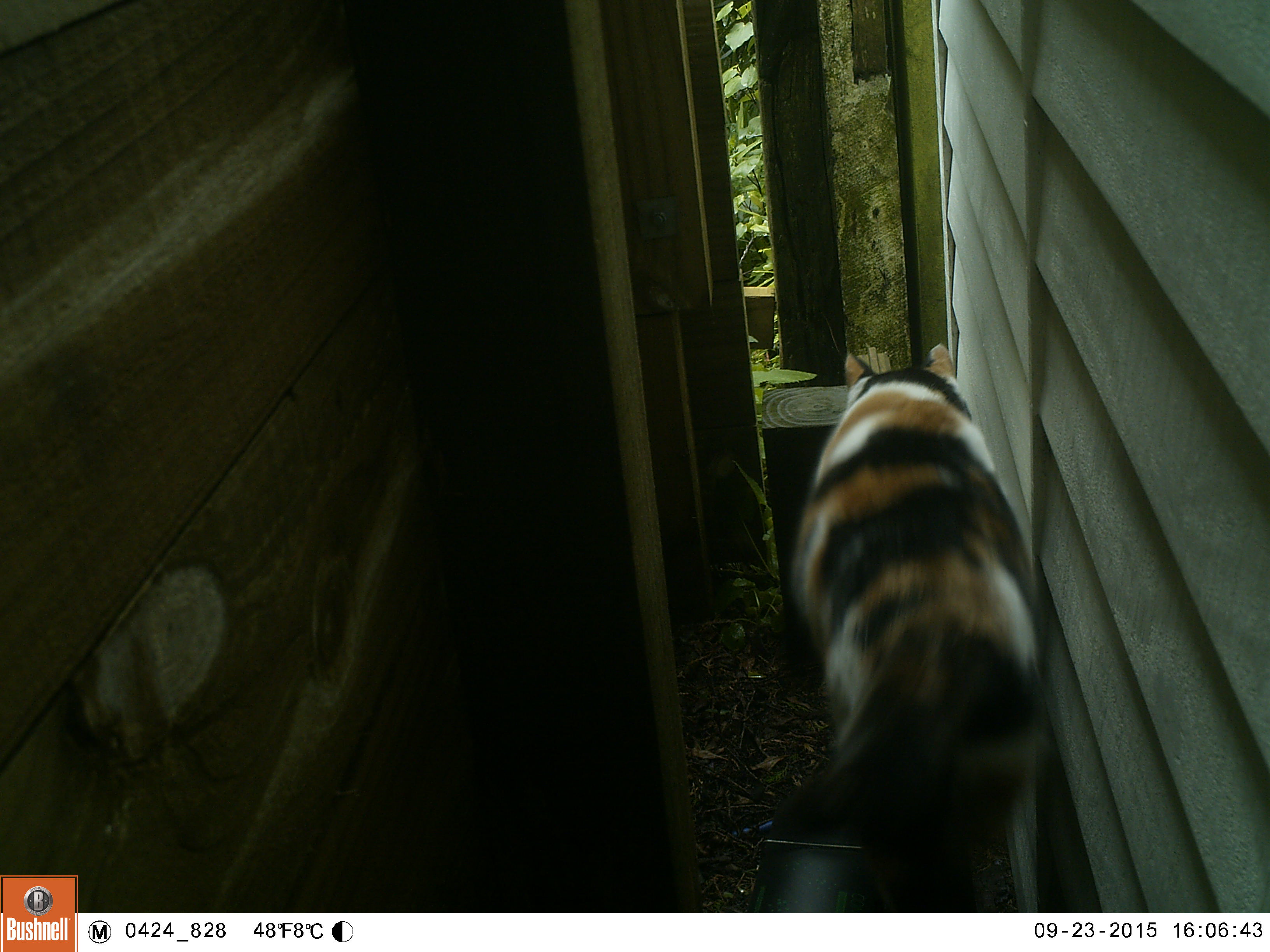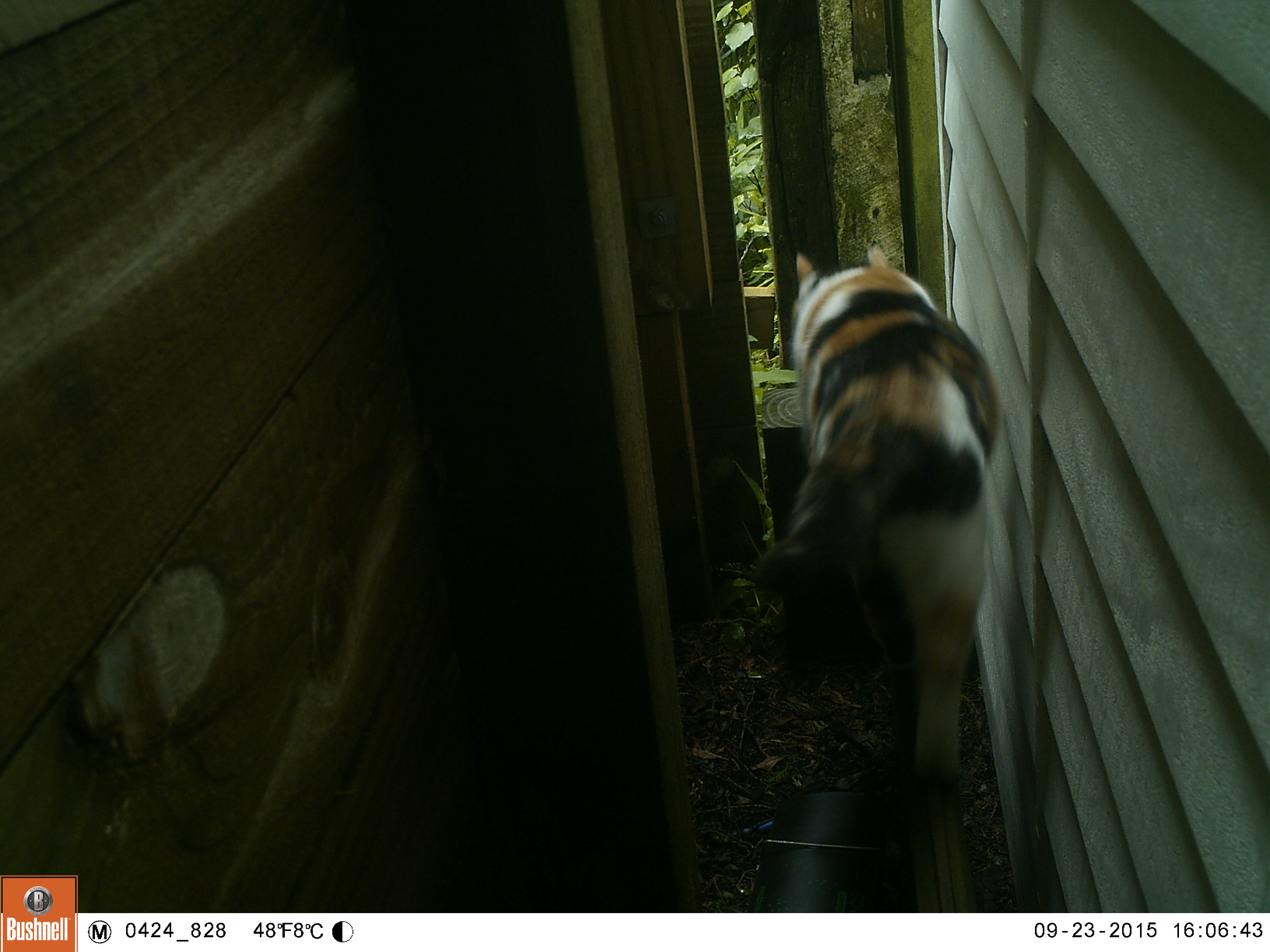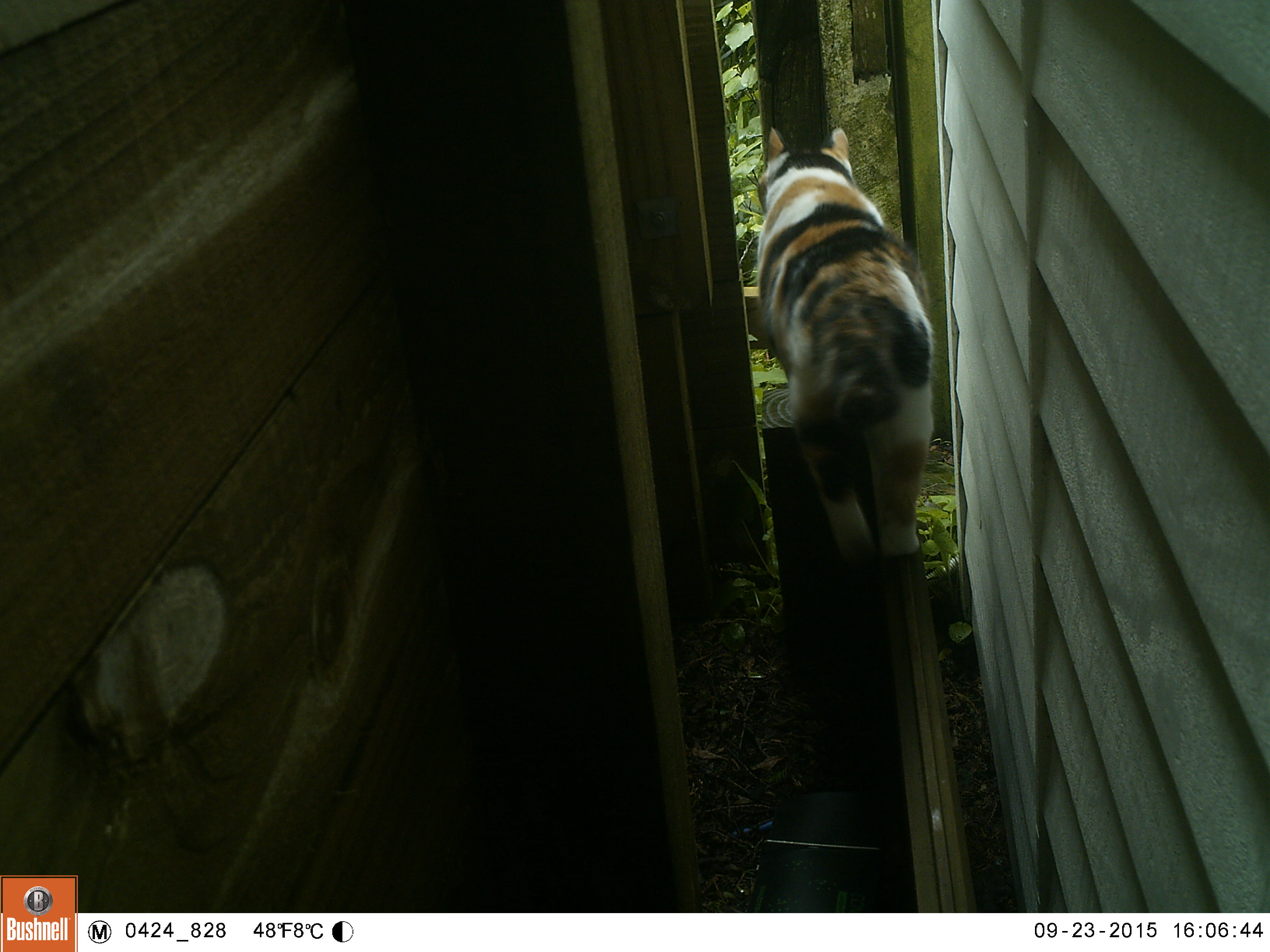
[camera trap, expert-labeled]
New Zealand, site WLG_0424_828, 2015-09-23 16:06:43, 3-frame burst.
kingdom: Animalia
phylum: Chordata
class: Mammalia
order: Carnivora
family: Felidae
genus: Felis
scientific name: Felis catus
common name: domestic cat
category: cat